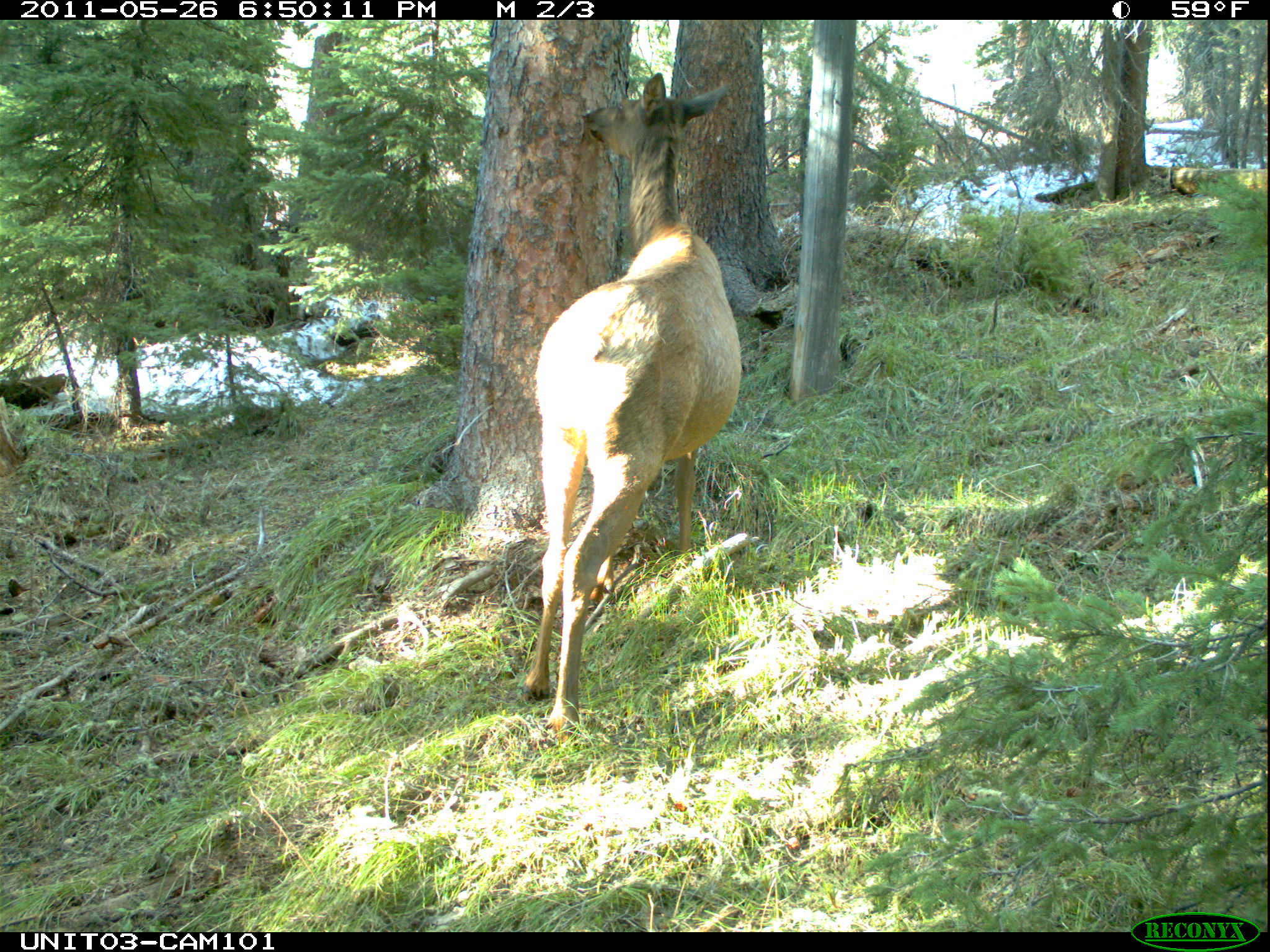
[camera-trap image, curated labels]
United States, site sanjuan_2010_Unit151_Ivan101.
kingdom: Animalia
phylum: Chordata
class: Mammalia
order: Artiodactyla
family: Cervidae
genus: Cervus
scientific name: Cervus elaphus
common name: red deer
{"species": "Cervus elaphus (red deer)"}